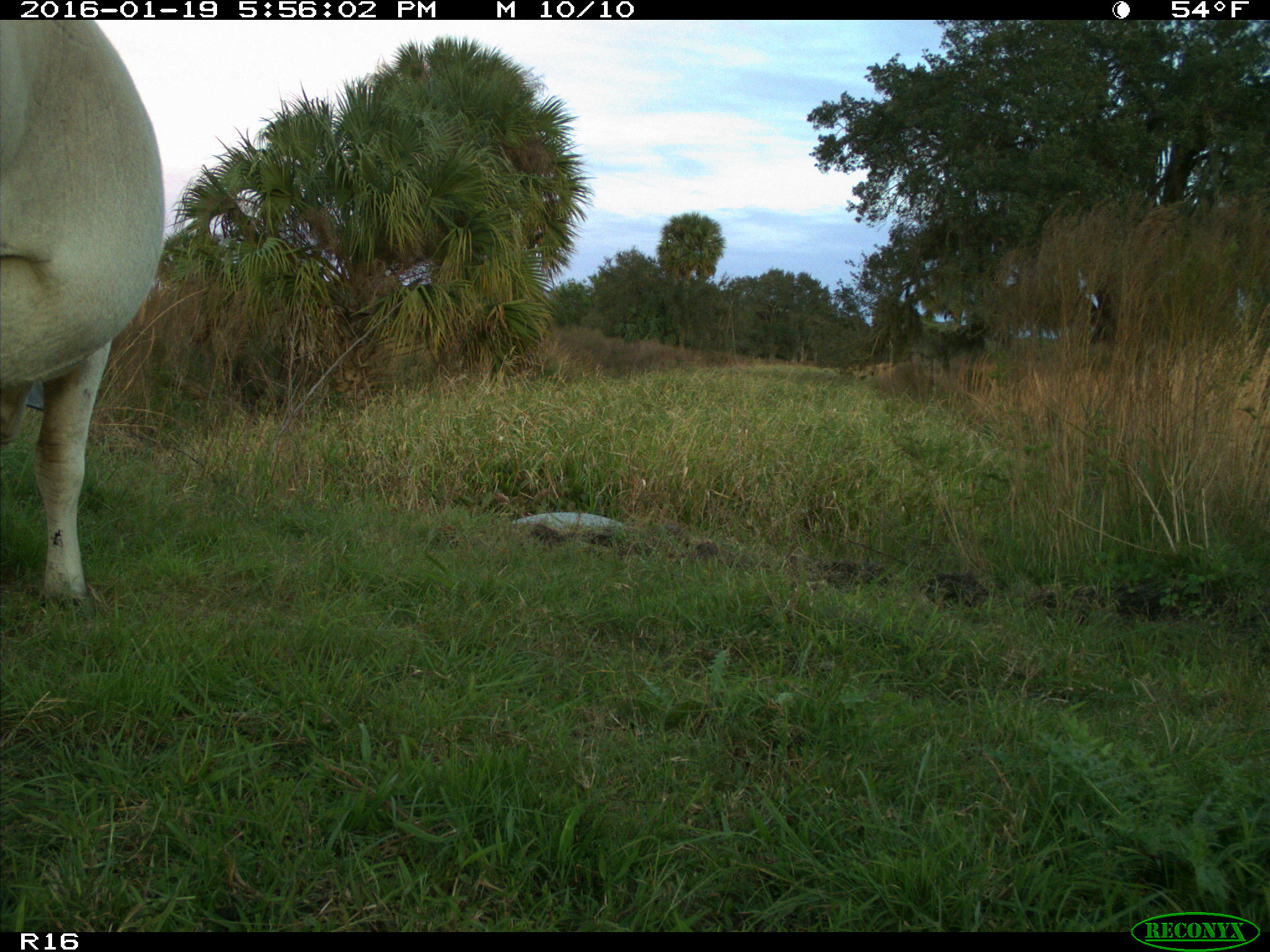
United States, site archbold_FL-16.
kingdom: Animalia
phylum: Chordata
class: Mammalia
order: Artiodactyla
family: Bovidae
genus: Bos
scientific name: Bos taurus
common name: domestic cow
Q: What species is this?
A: Bos taurus (domestic cow).